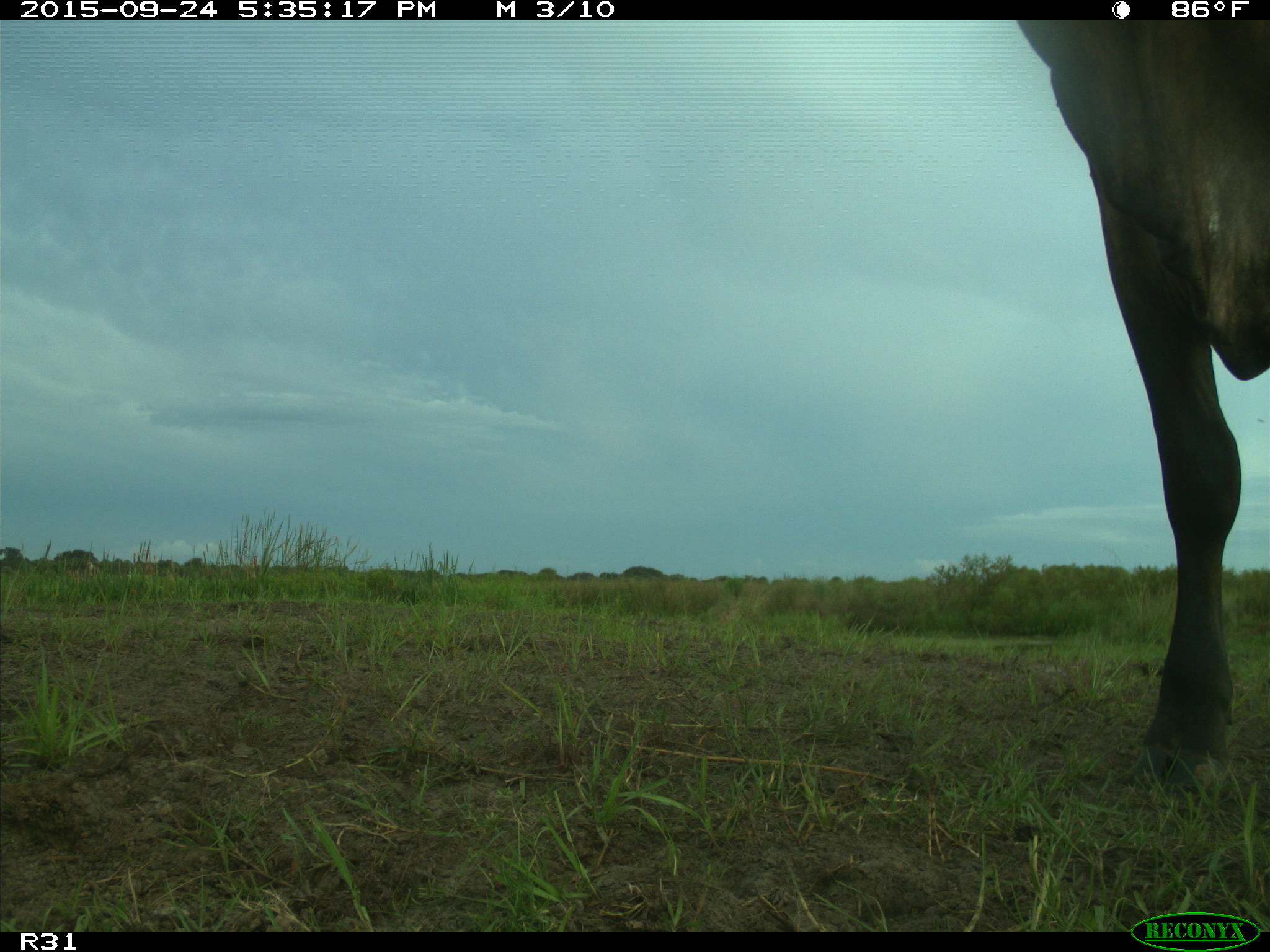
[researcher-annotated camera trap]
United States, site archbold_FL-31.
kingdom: Animalia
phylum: Chordata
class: Mammalia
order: Artiodactyla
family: Bovidae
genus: Bos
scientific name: Bos taurus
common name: domestic cow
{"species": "Bos taurus (domestic cow)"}